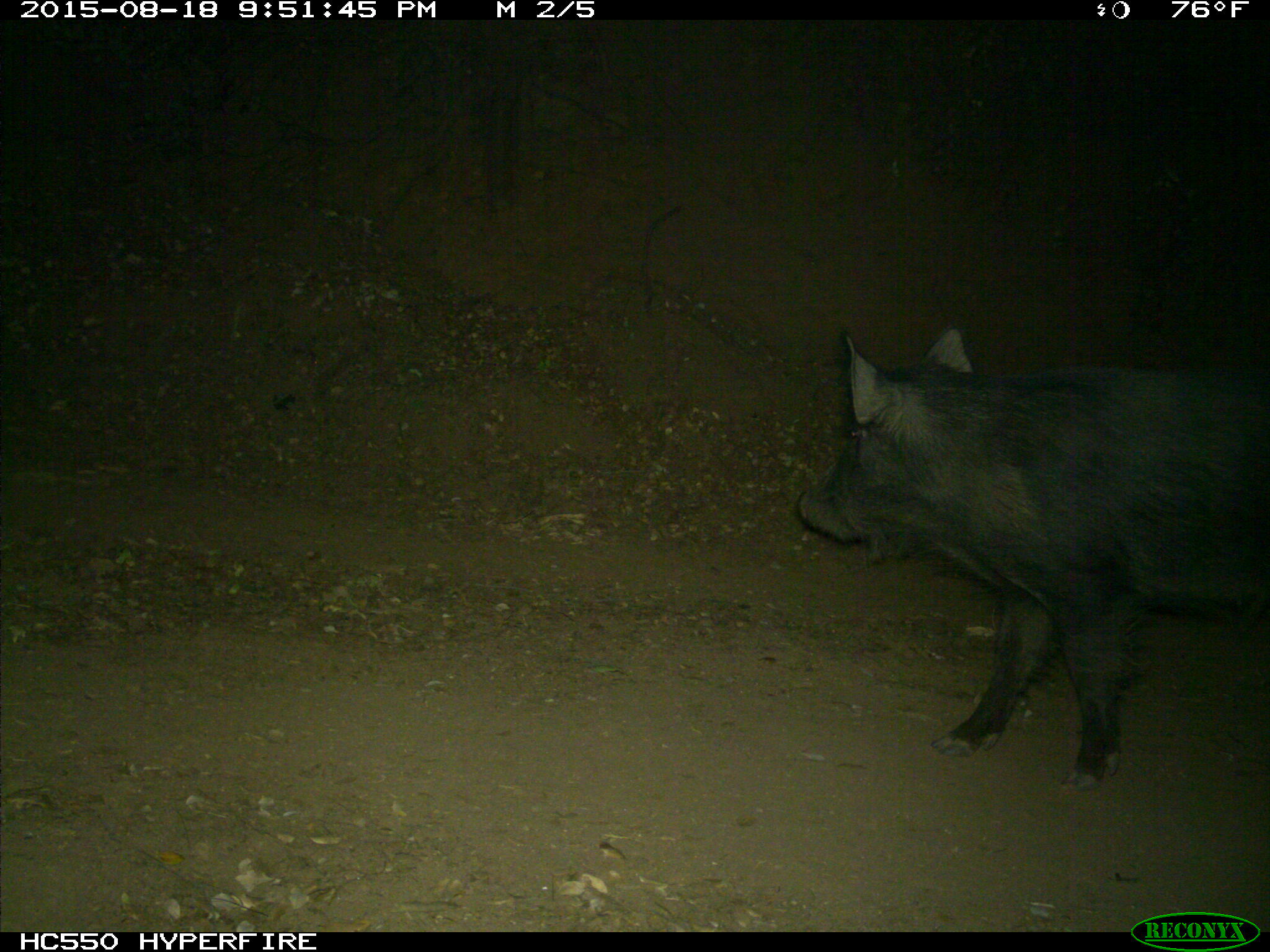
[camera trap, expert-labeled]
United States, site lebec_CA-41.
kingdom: Animalia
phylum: Chordata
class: Mammalia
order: Artiodactyla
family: Suidae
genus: Sus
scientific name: Sus scrofa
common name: wild boar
Sus scrofa (wild boar).